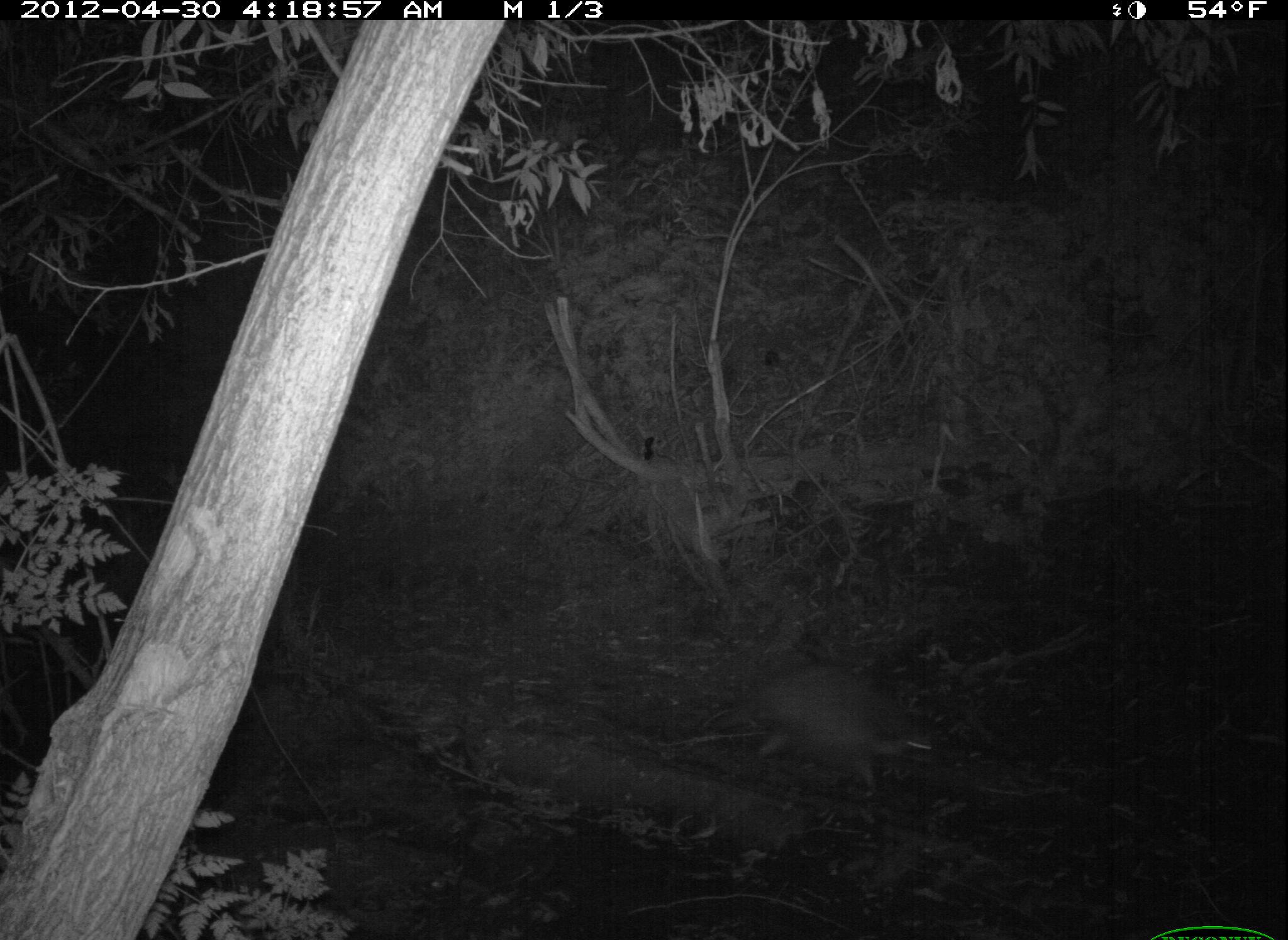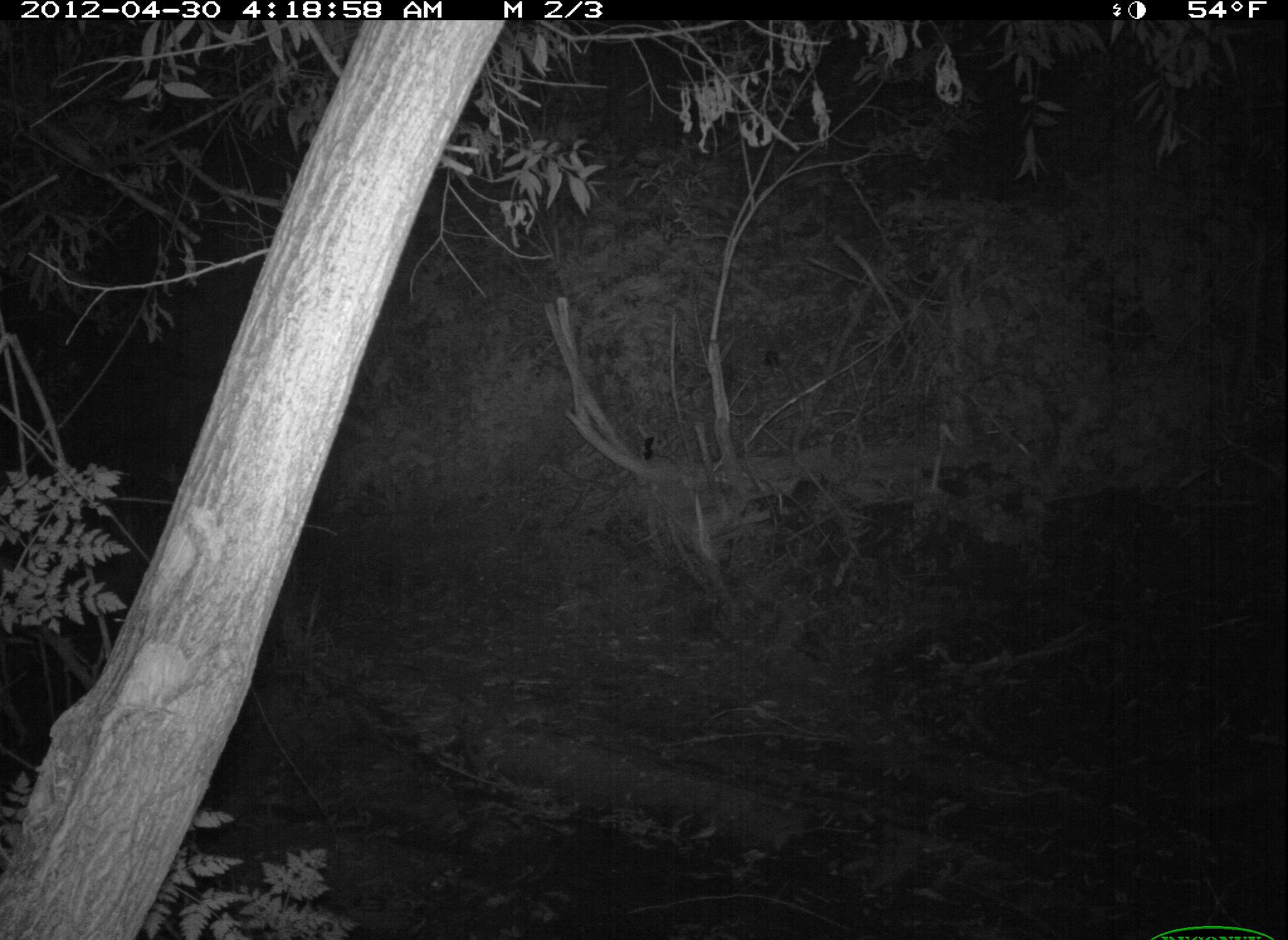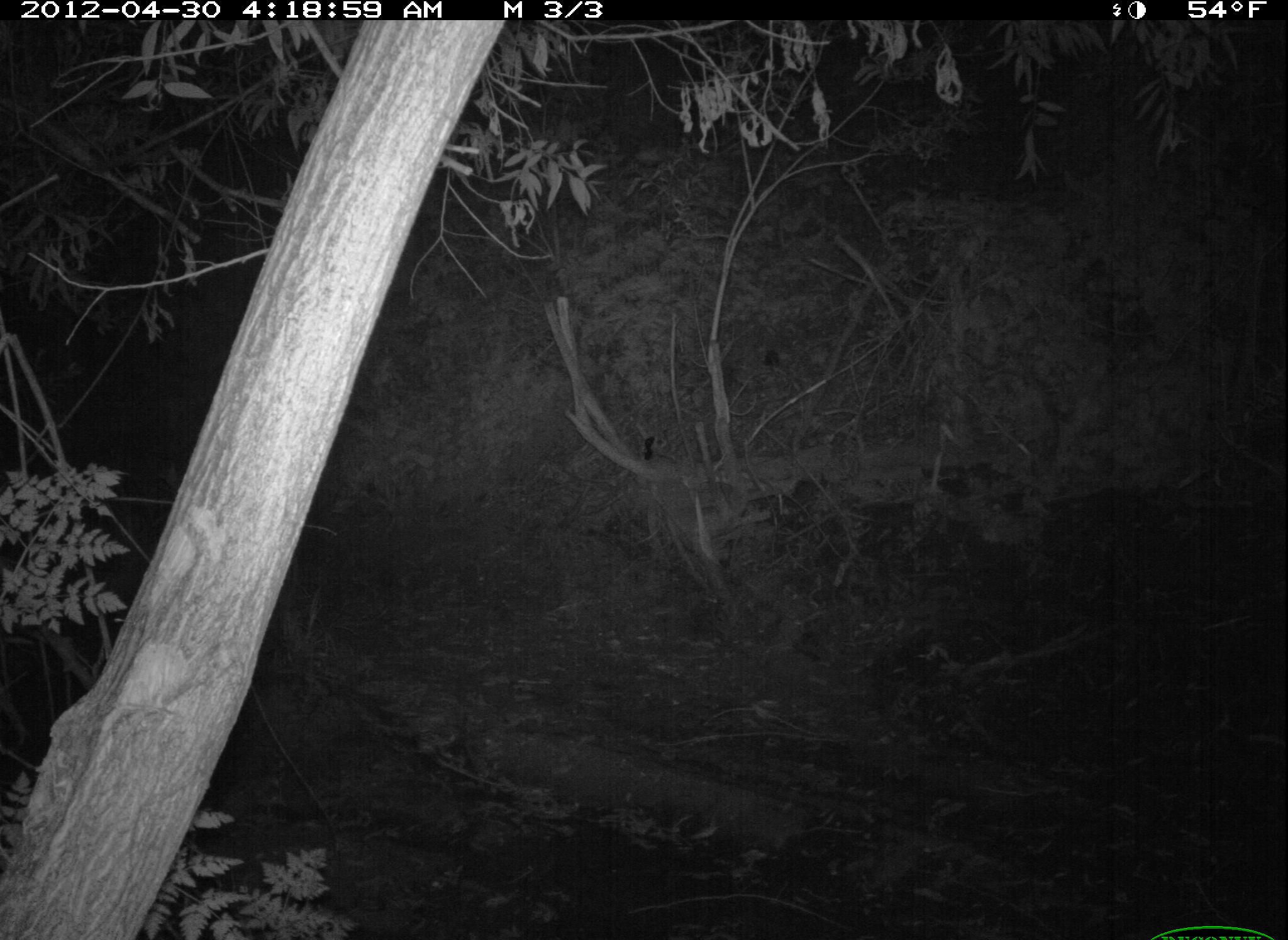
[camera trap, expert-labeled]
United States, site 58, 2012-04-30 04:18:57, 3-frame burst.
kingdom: Animalia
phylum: Chordata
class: Mammalia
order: Carnivora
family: Procyonidae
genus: Procyon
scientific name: Procyon lotor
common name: raccoon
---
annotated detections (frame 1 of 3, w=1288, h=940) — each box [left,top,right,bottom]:
raccoon: [703,665,937,803]